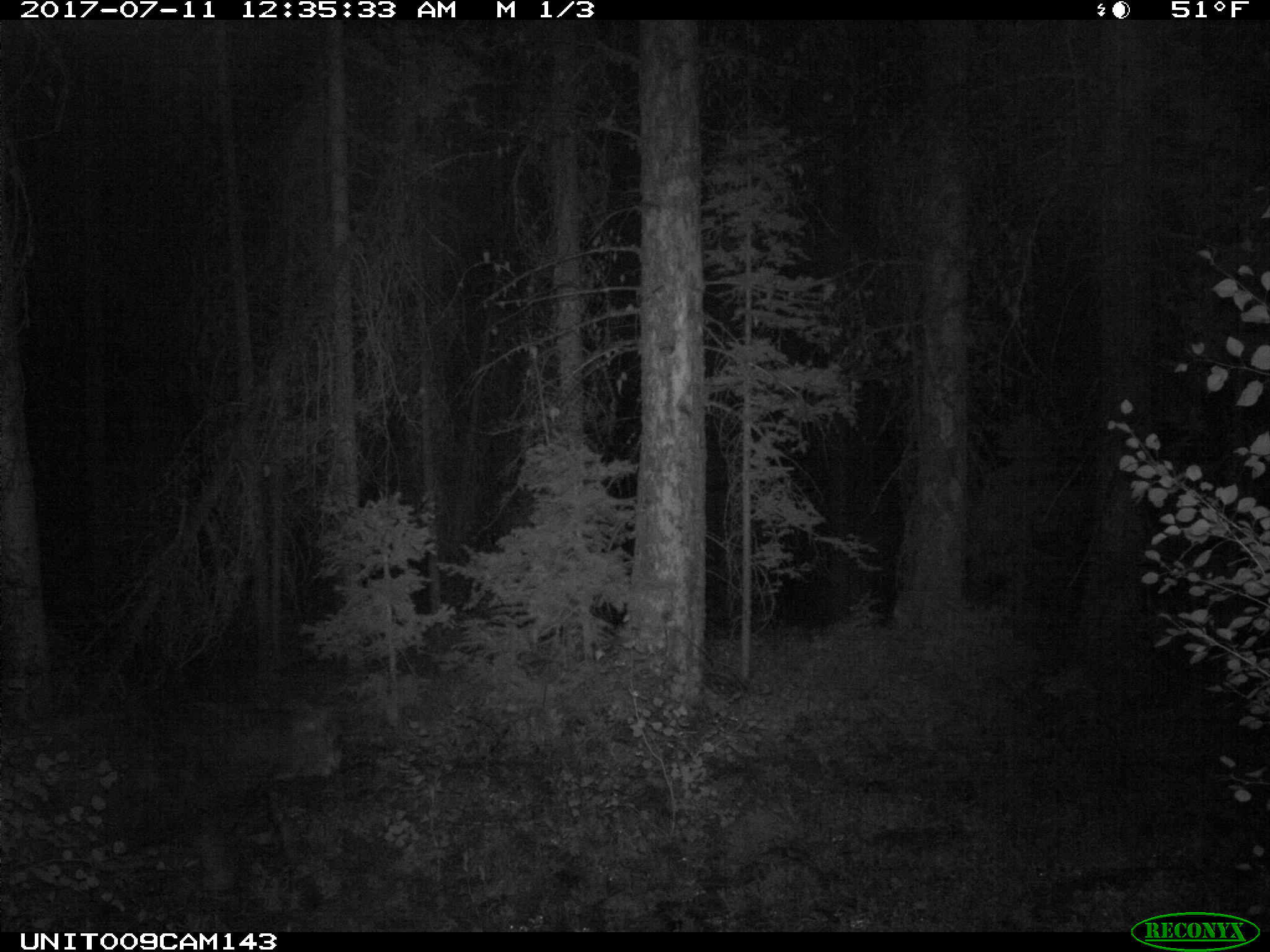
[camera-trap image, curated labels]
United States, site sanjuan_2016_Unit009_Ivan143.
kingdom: Animalia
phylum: Chordata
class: Mammalia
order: Artiodactyla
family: Bovidae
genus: Bos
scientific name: Bos taurus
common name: domestic cow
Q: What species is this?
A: Bos taurus (domestic cow).